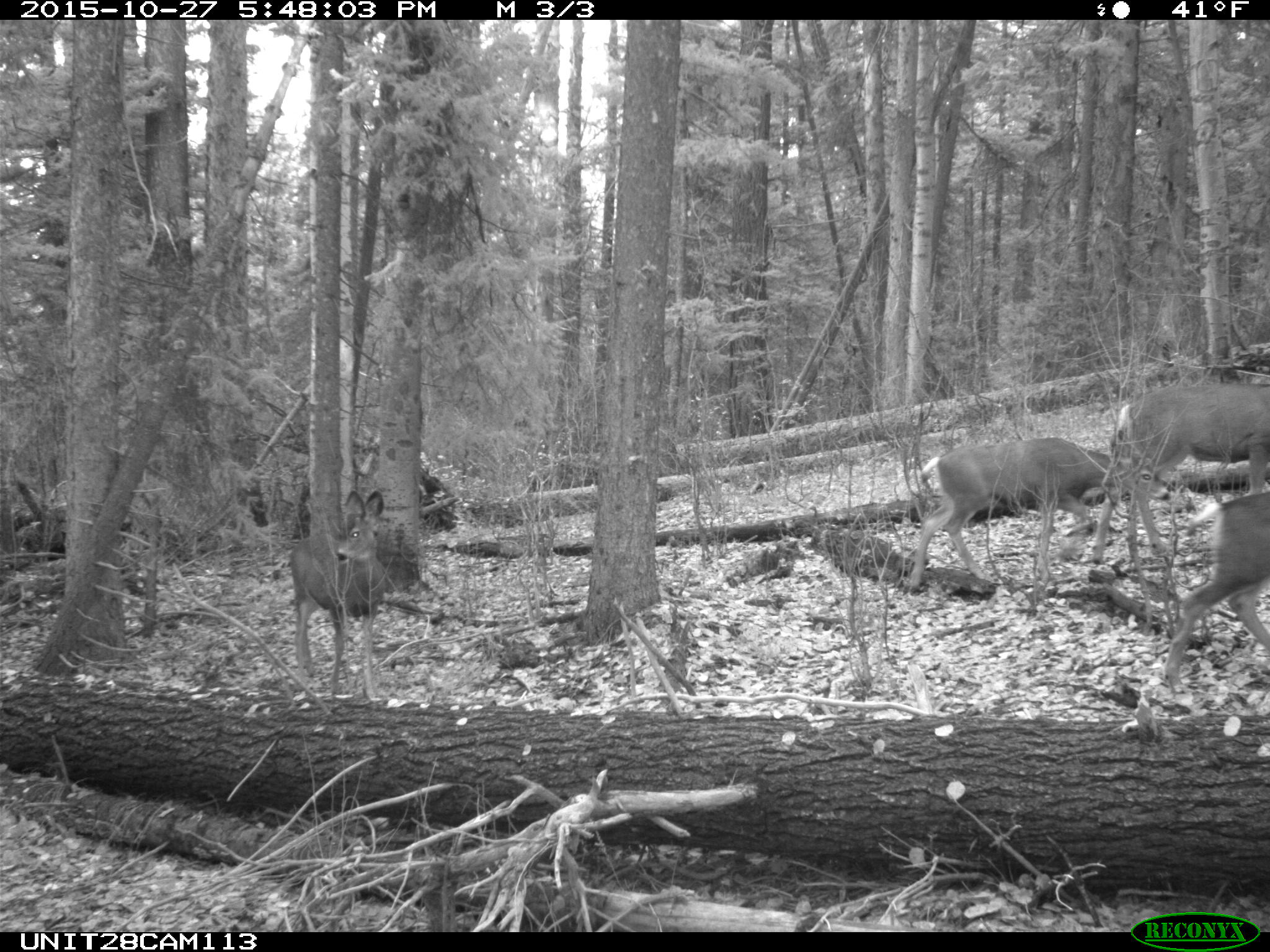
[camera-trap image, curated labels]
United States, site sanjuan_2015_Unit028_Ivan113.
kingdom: Animalia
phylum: Chordata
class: Mammalia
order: Artiodactyla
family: Cervidae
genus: Odocoileus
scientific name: Odocoileus hemionus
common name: mule deer